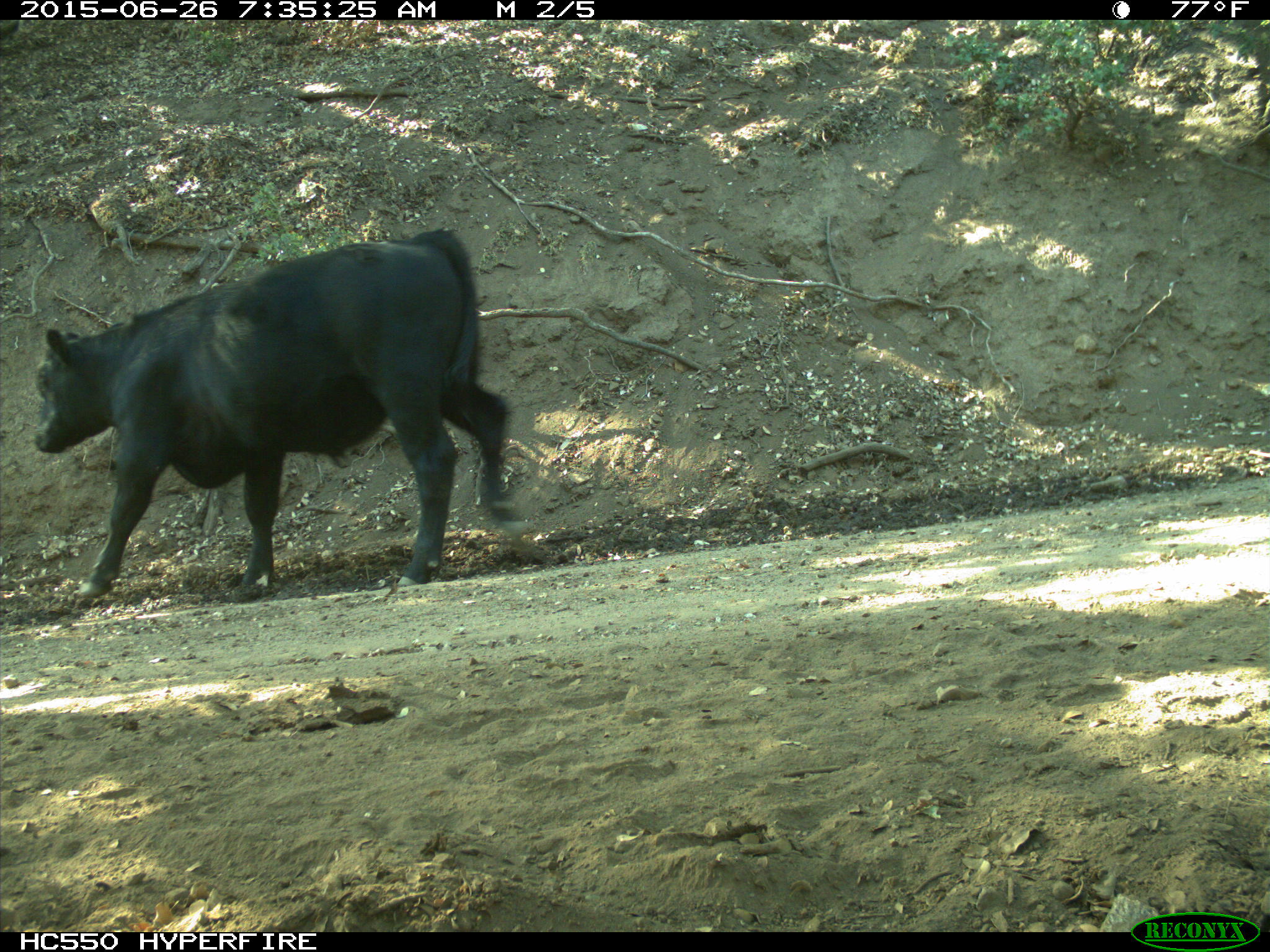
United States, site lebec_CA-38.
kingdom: Animalia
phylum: Chordata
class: Mammalia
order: Artiodactyla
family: Bovidae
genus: Bos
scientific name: Bos taurus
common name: domestic cow